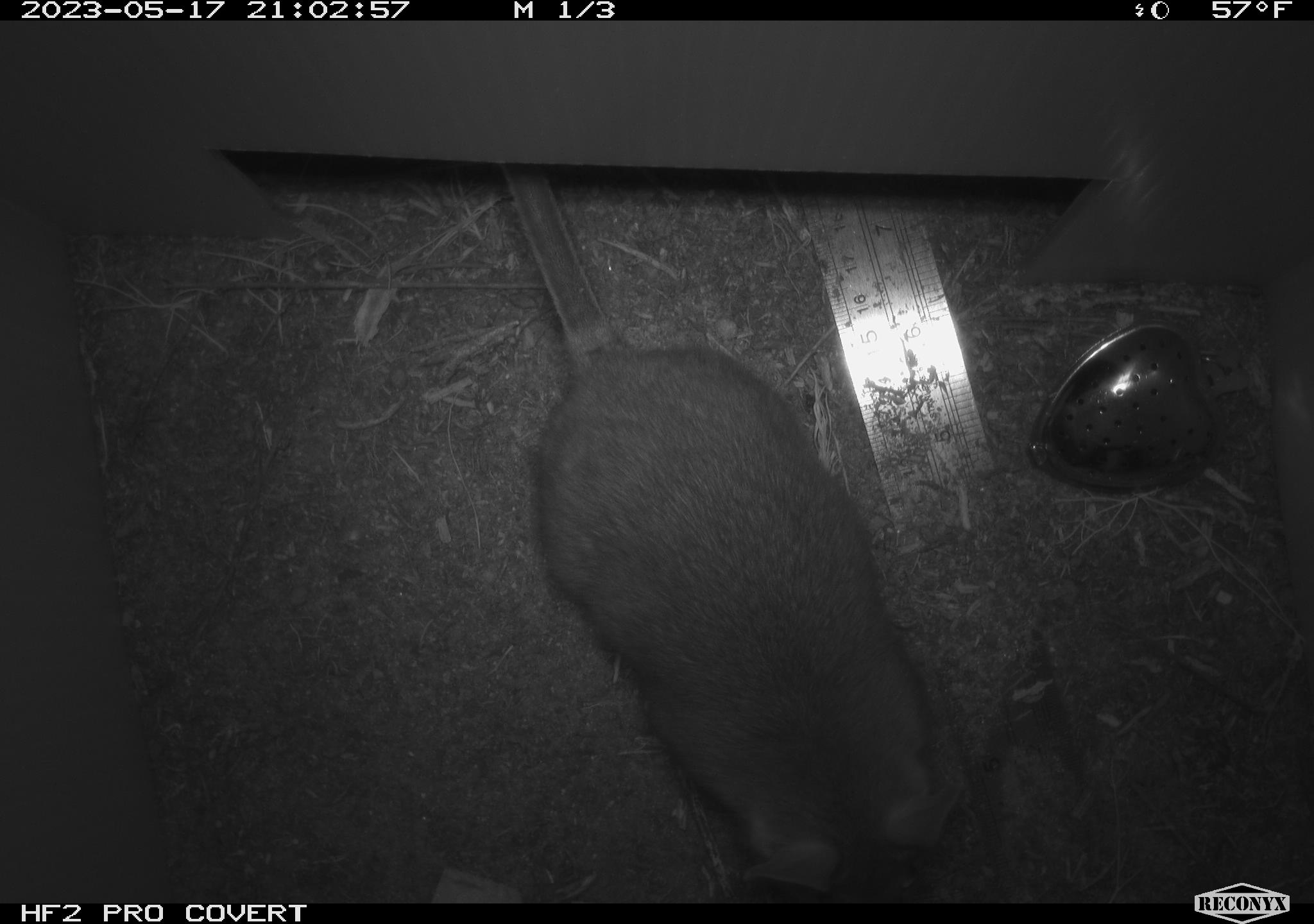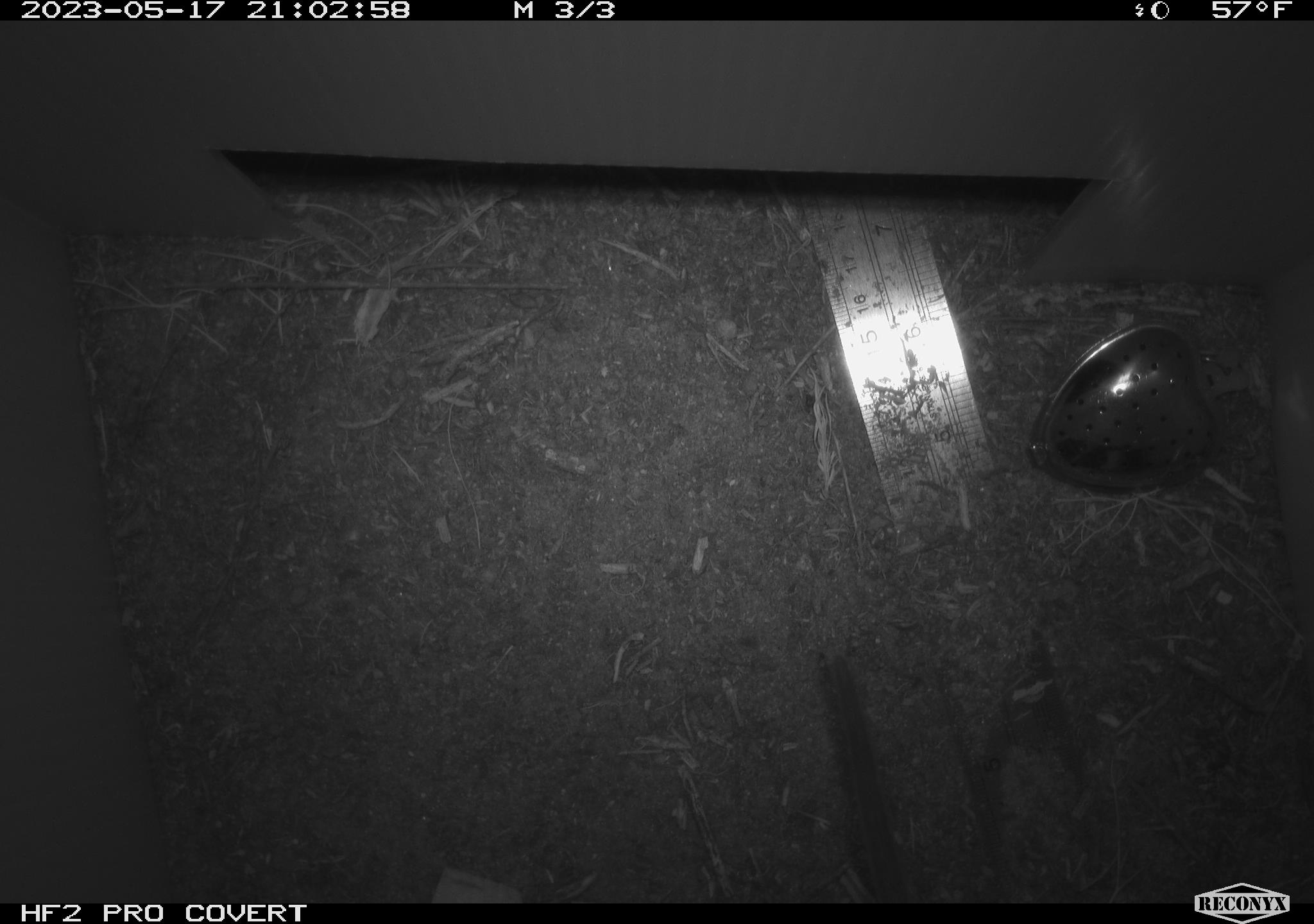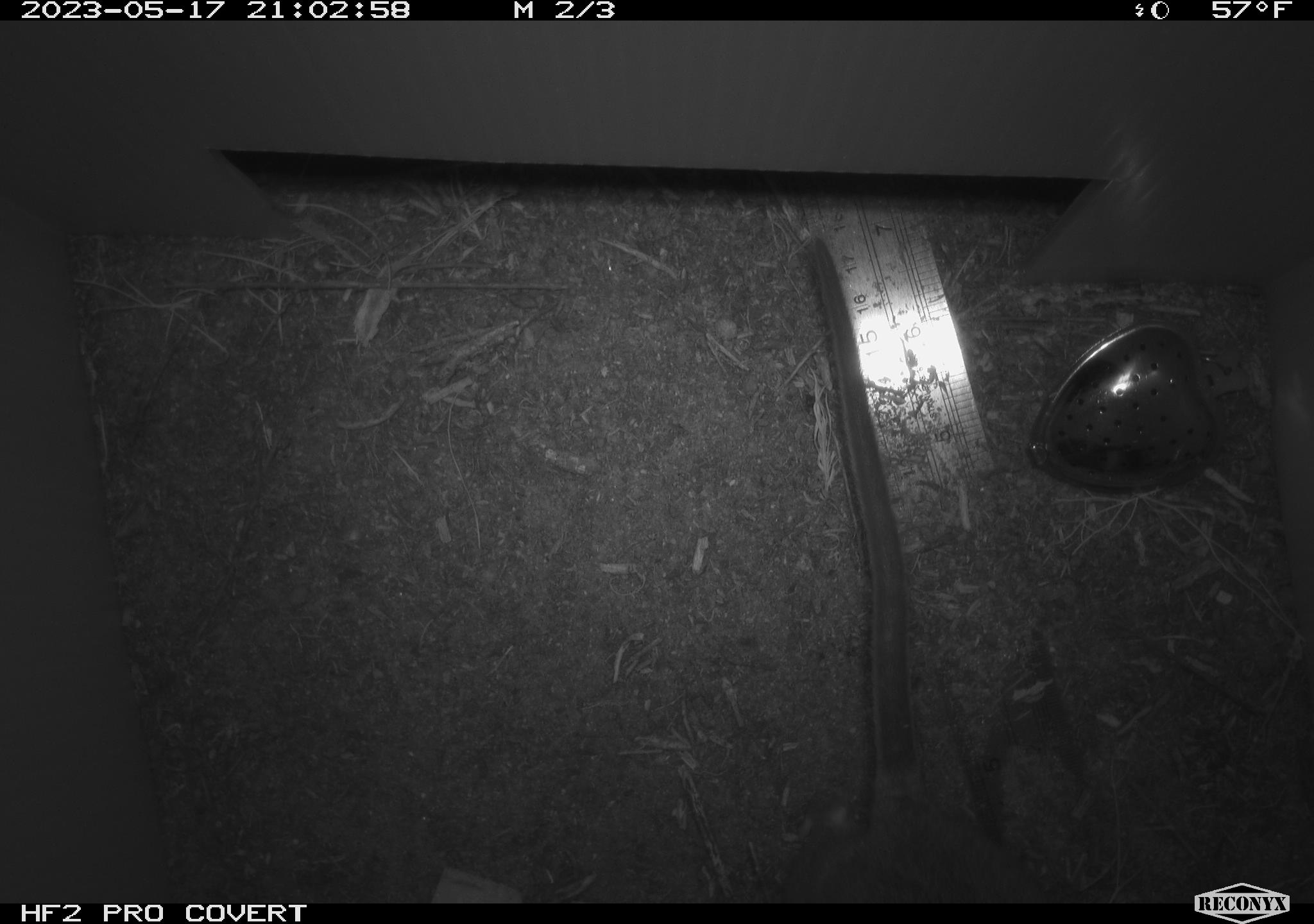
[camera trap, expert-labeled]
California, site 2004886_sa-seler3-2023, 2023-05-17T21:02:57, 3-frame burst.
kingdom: Animalia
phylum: Chordata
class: Mammalia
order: Rodentia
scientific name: Rodentia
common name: woodrat or rat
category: woodrat or rat species